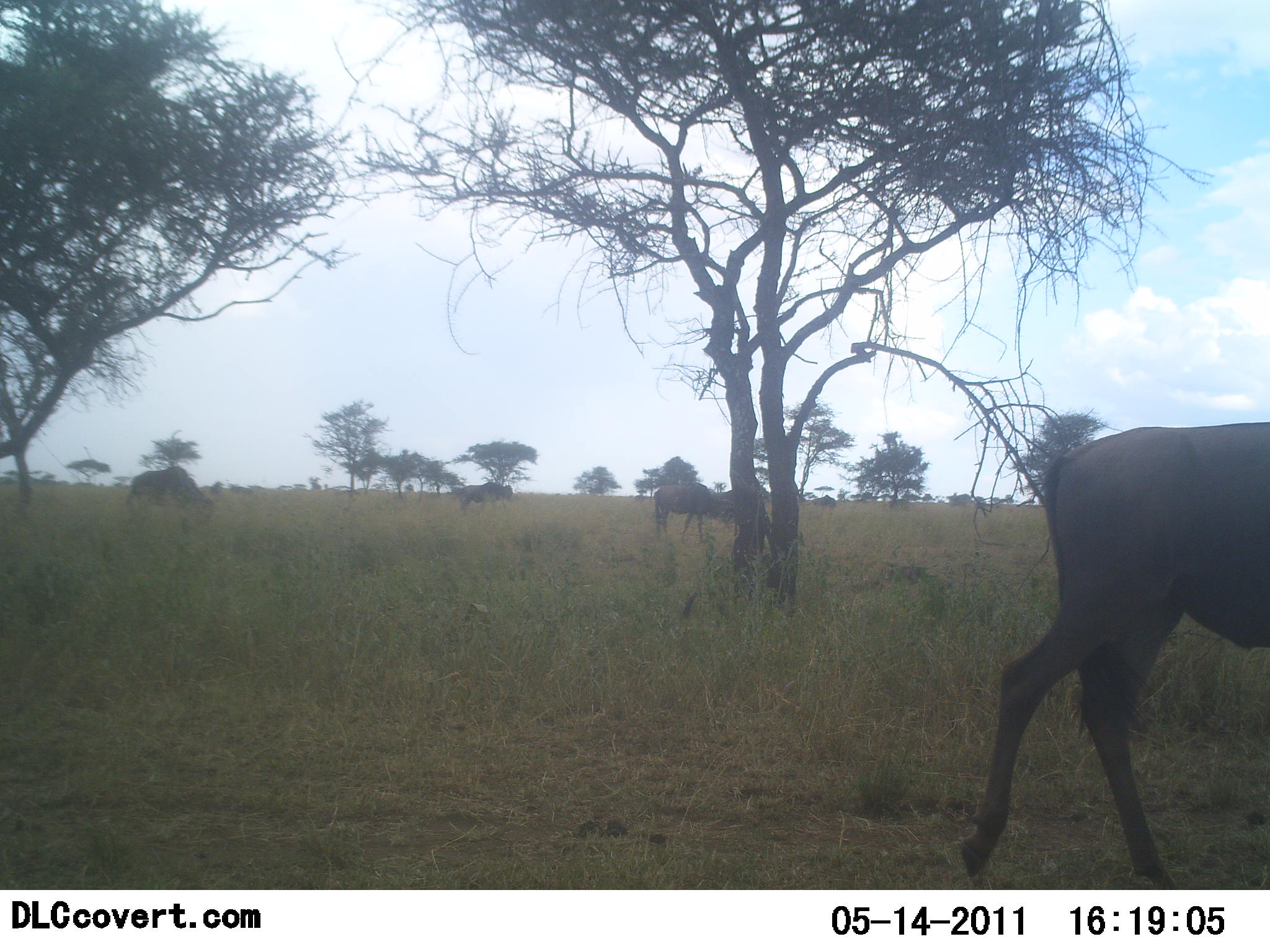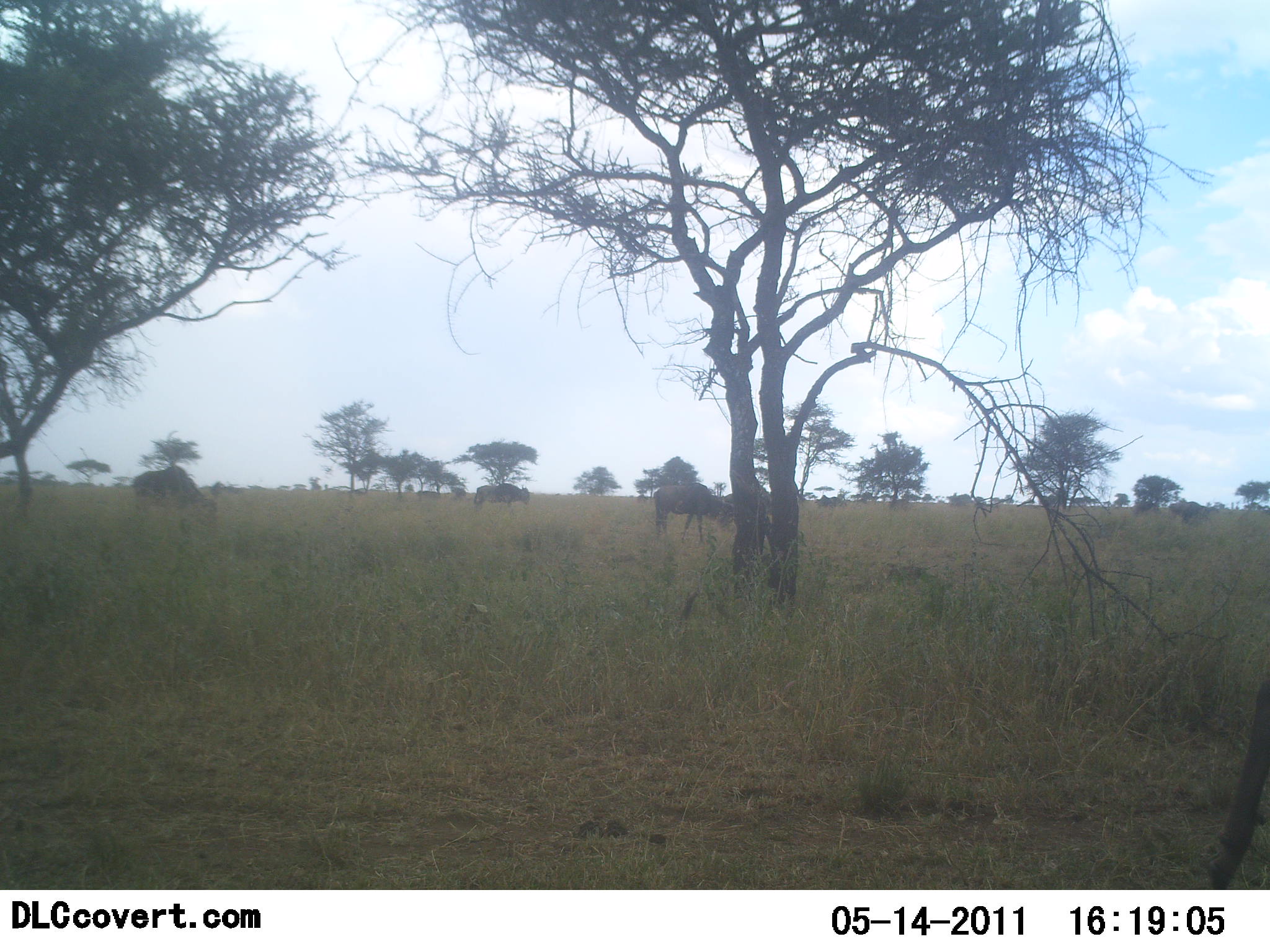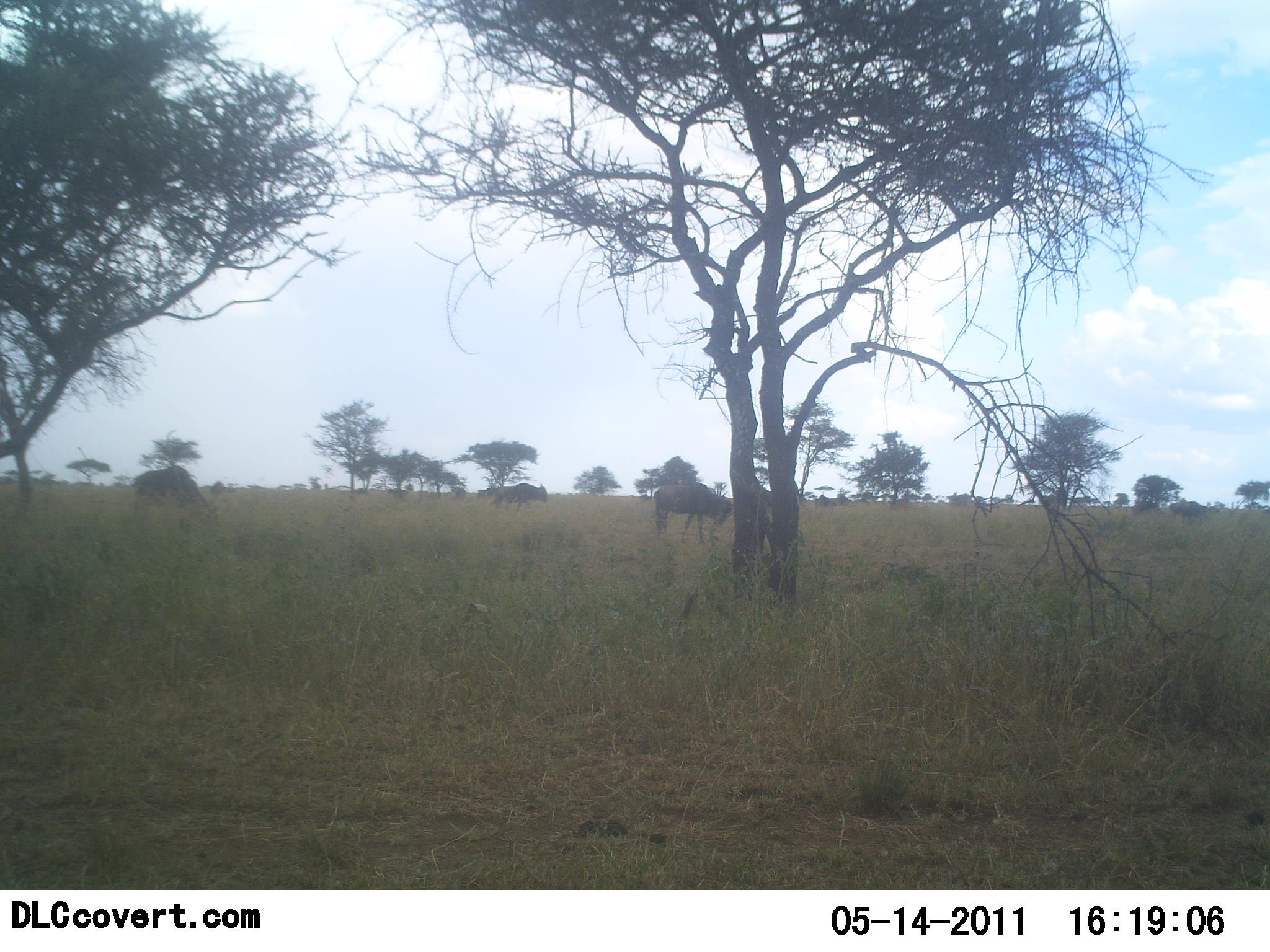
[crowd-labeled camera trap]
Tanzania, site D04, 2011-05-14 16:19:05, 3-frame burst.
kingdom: Animalia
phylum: Chordata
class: Mammalia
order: Artiodactyla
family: Bovidae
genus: Connochaetes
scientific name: Connochaetes taurinus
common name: blue wildebeest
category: wildebeest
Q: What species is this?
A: Wildebeest (blue wildebeest) (Connochaetes taurinus).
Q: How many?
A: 10.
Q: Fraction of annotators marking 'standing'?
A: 10%.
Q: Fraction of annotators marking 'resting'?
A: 0%.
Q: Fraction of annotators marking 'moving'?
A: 90%.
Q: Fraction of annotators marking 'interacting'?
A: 0%.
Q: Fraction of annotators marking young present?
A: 0%.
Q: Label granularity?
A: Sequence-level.